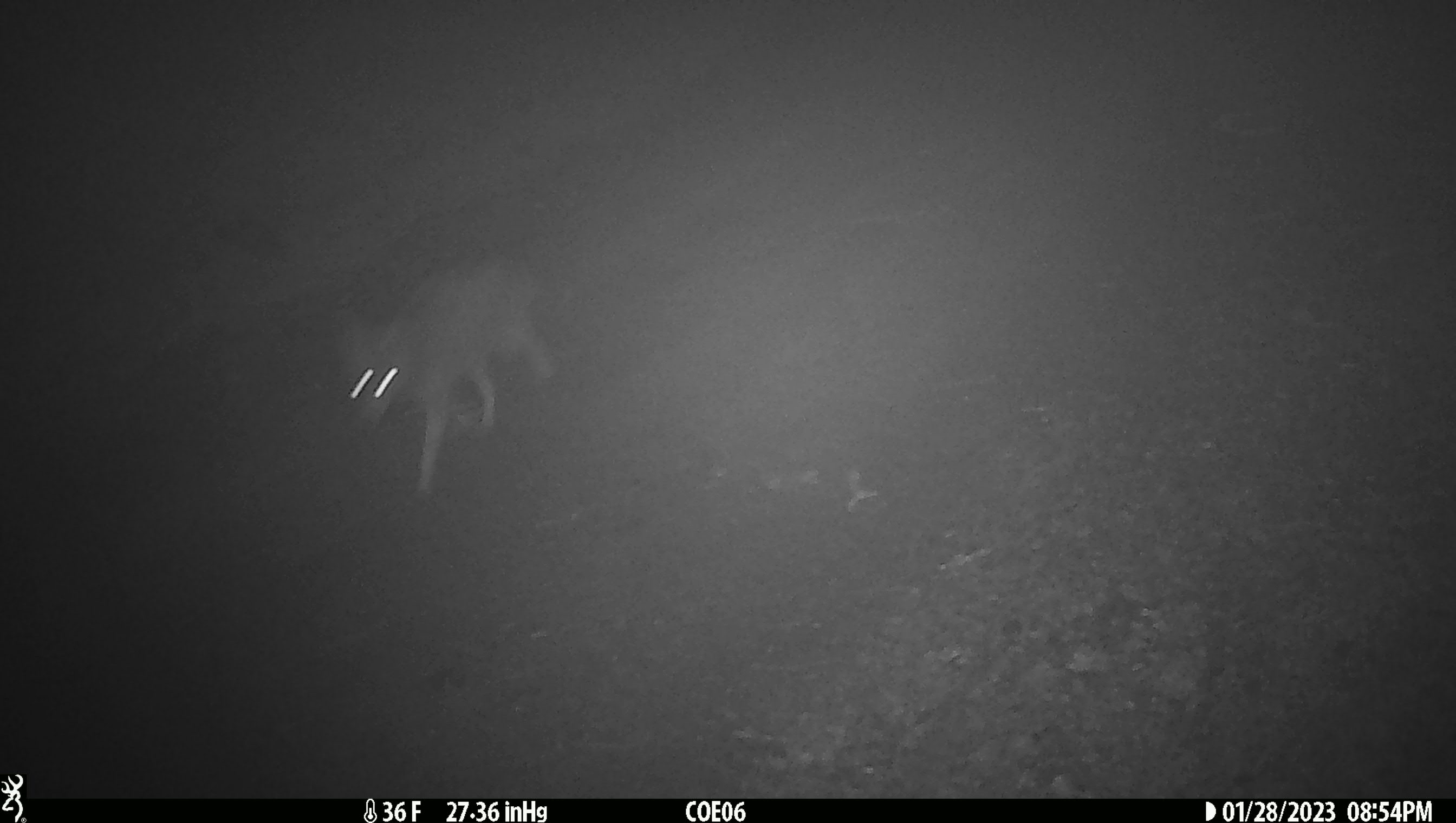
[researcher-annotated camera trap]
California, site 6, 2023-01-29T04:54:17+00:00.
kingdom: Animalia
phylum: Chordata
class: Mammalia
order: Carnivora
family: Canidae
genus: Canis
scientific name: Canis latrans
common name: coyote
Coyote (Canis latrans).